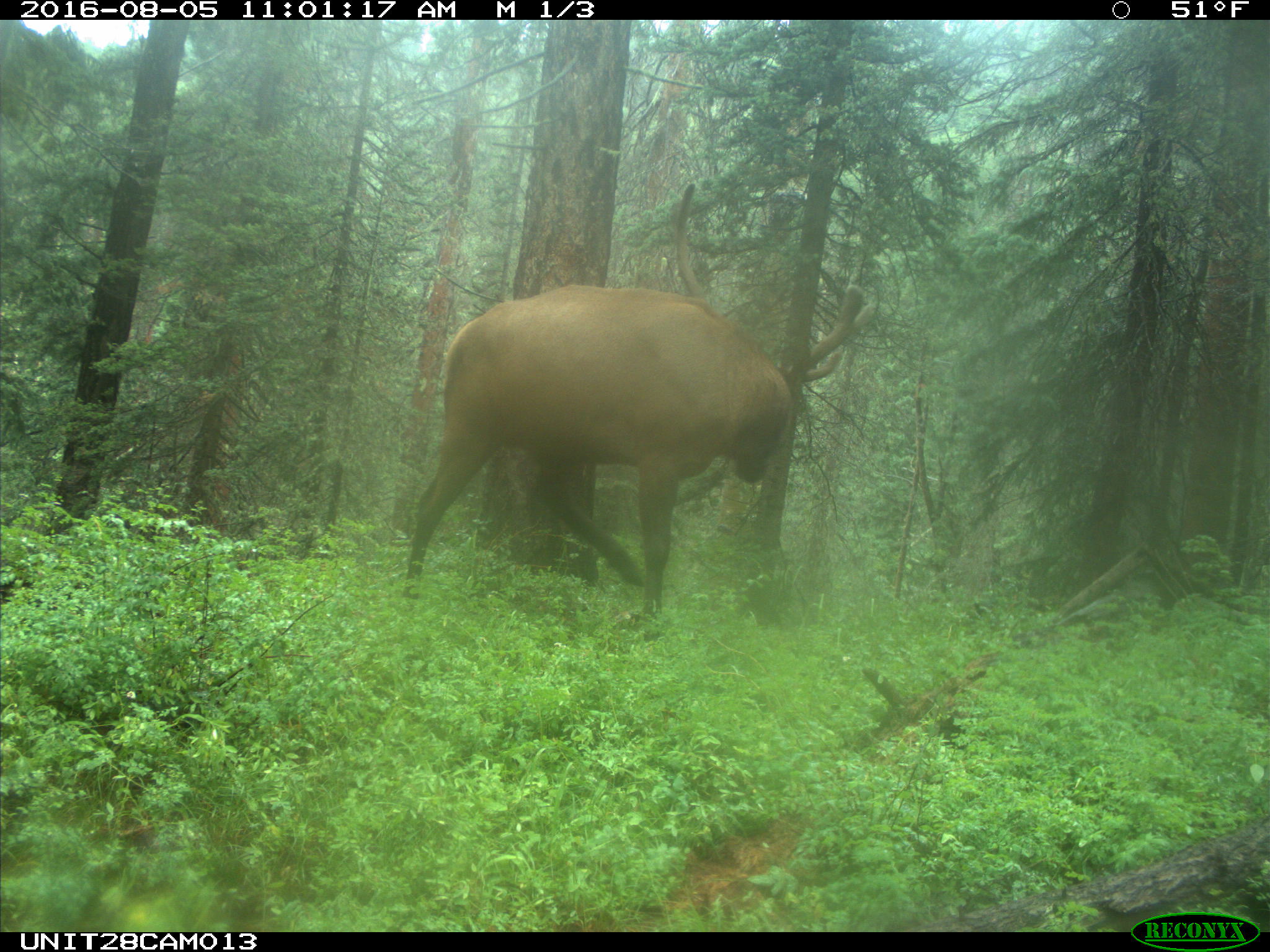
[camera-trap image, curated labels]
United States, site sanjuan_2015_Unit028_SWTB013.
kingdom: Animalia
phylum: Chordata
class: Mammalia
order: Artiodactyla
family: Cervidae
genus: Cervus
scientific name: Cervus elaphus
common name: red deer